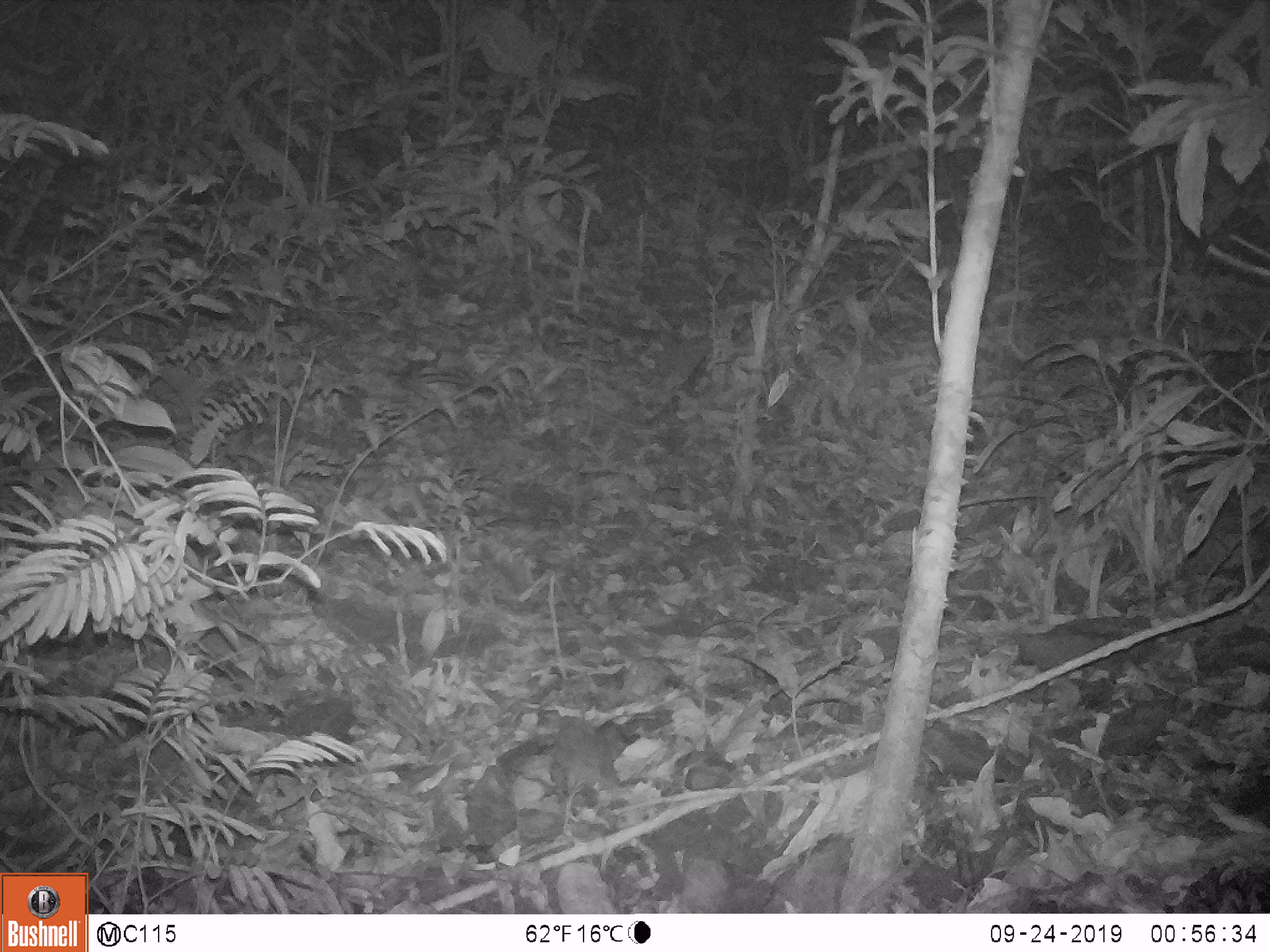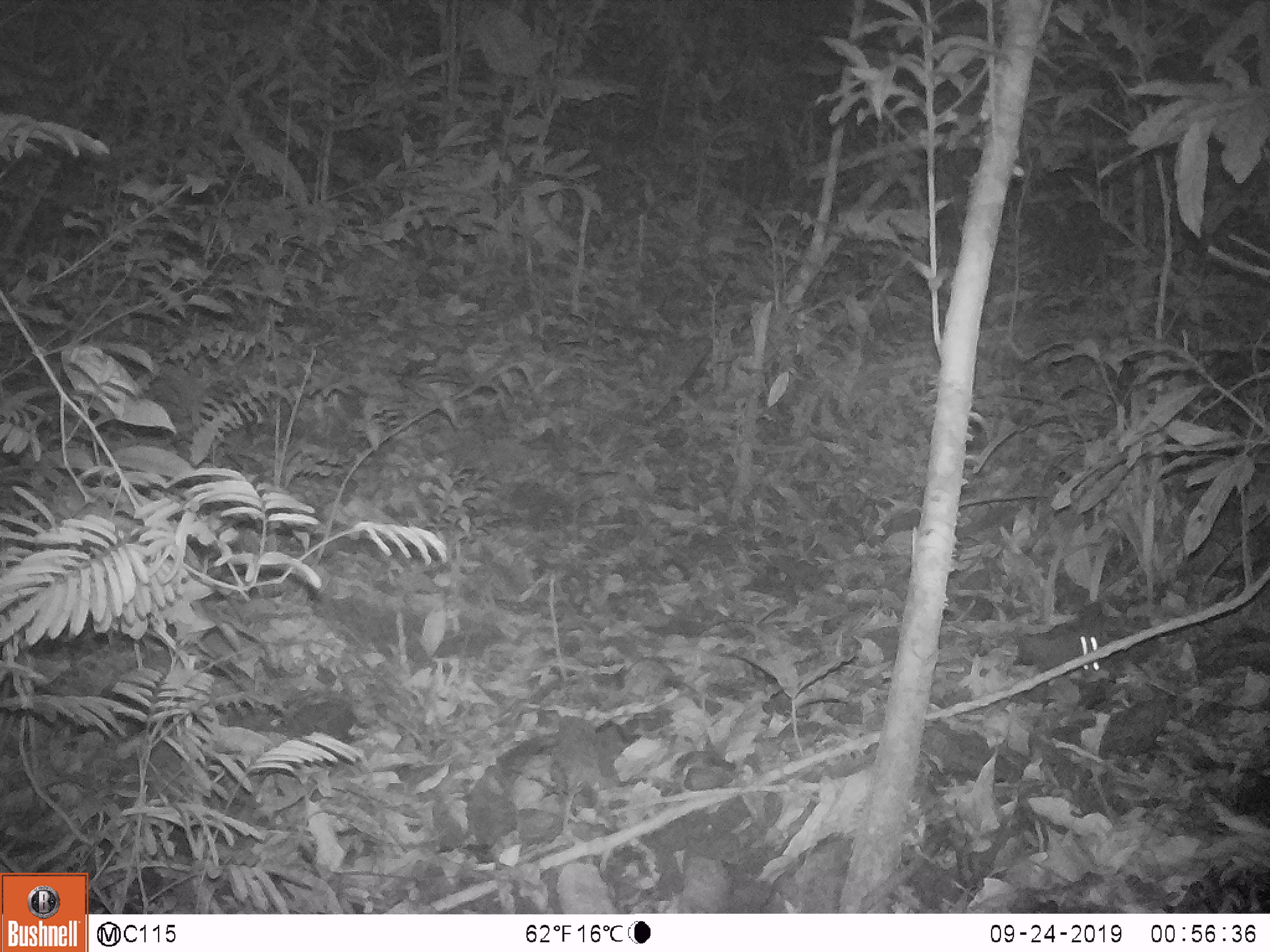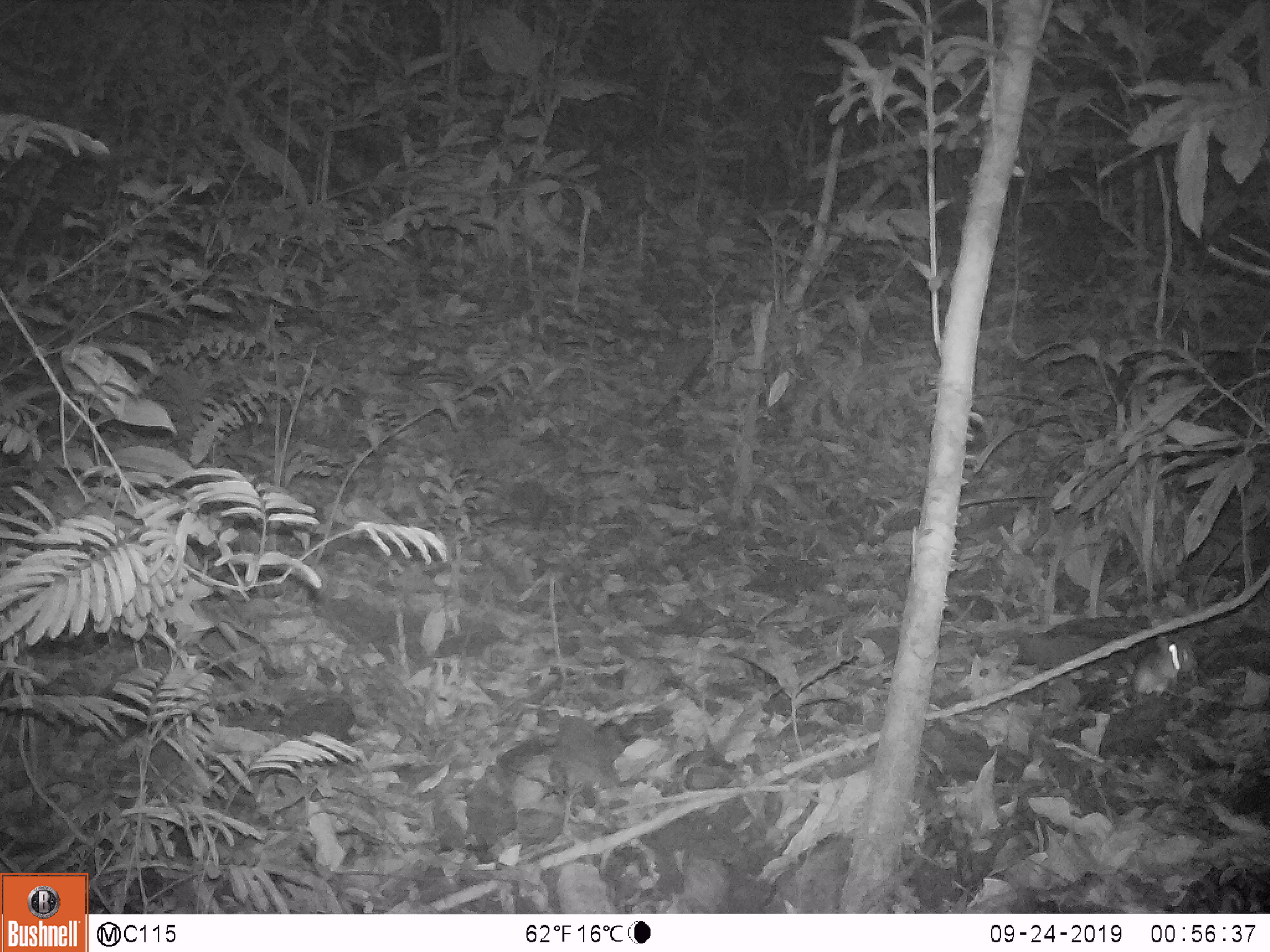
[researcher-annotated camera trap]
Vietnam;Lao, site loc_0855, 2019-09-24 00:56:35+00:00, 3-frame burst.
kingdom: Animalia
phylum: Chordata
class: Mammalia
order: Rodentia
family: Muridae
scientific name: Muridae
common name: old-world mice and rats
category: unidentified murid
Unidentified murid (old-world mice and rats) (Muridae). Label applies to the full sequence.